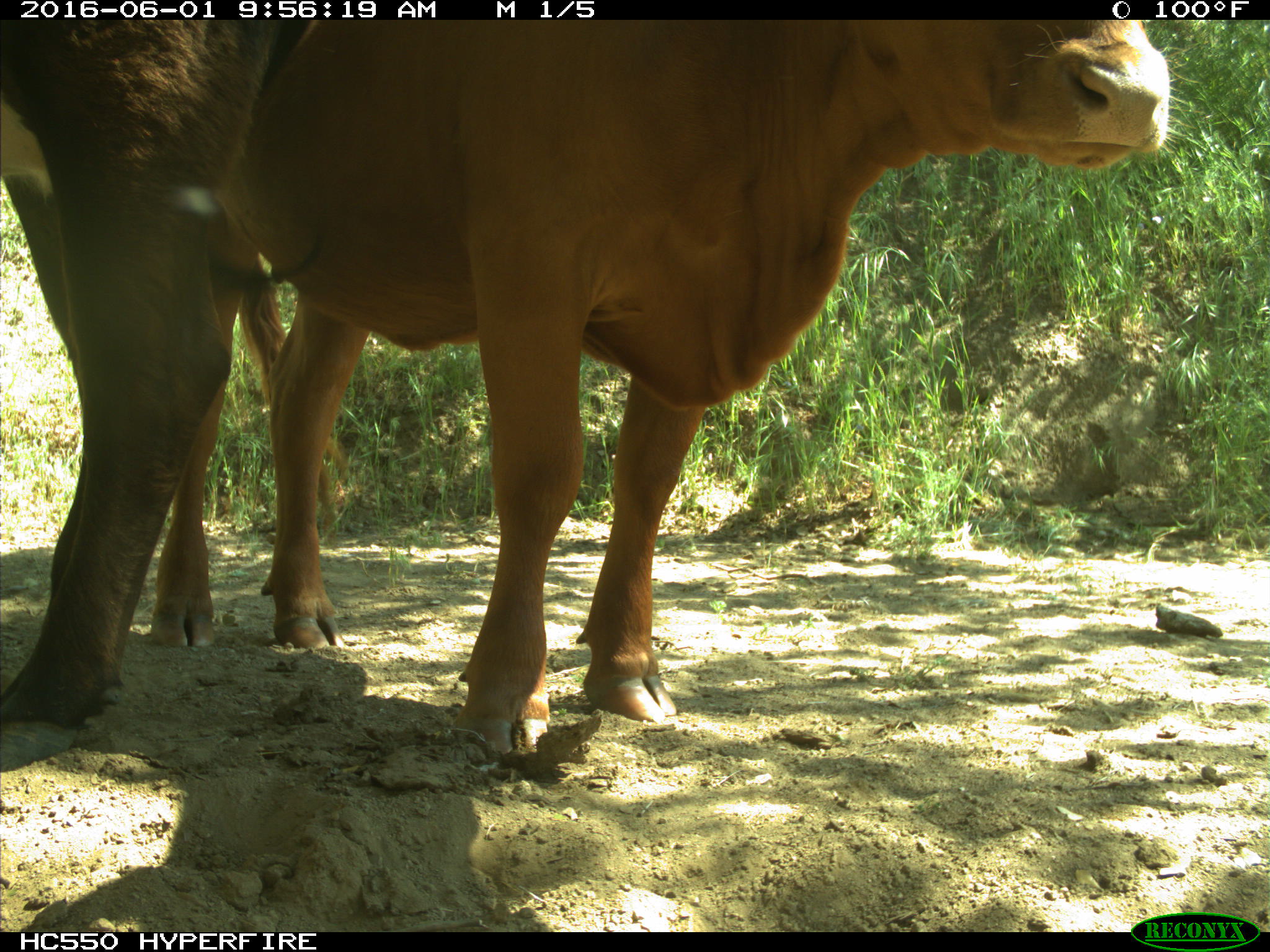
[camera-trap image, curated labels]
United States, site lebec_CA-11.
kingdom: Animalia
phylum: Chordata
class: Mammalia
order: Artiodactyla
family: Bovidae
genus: Bos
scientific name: Bos taurus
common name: domestic cow